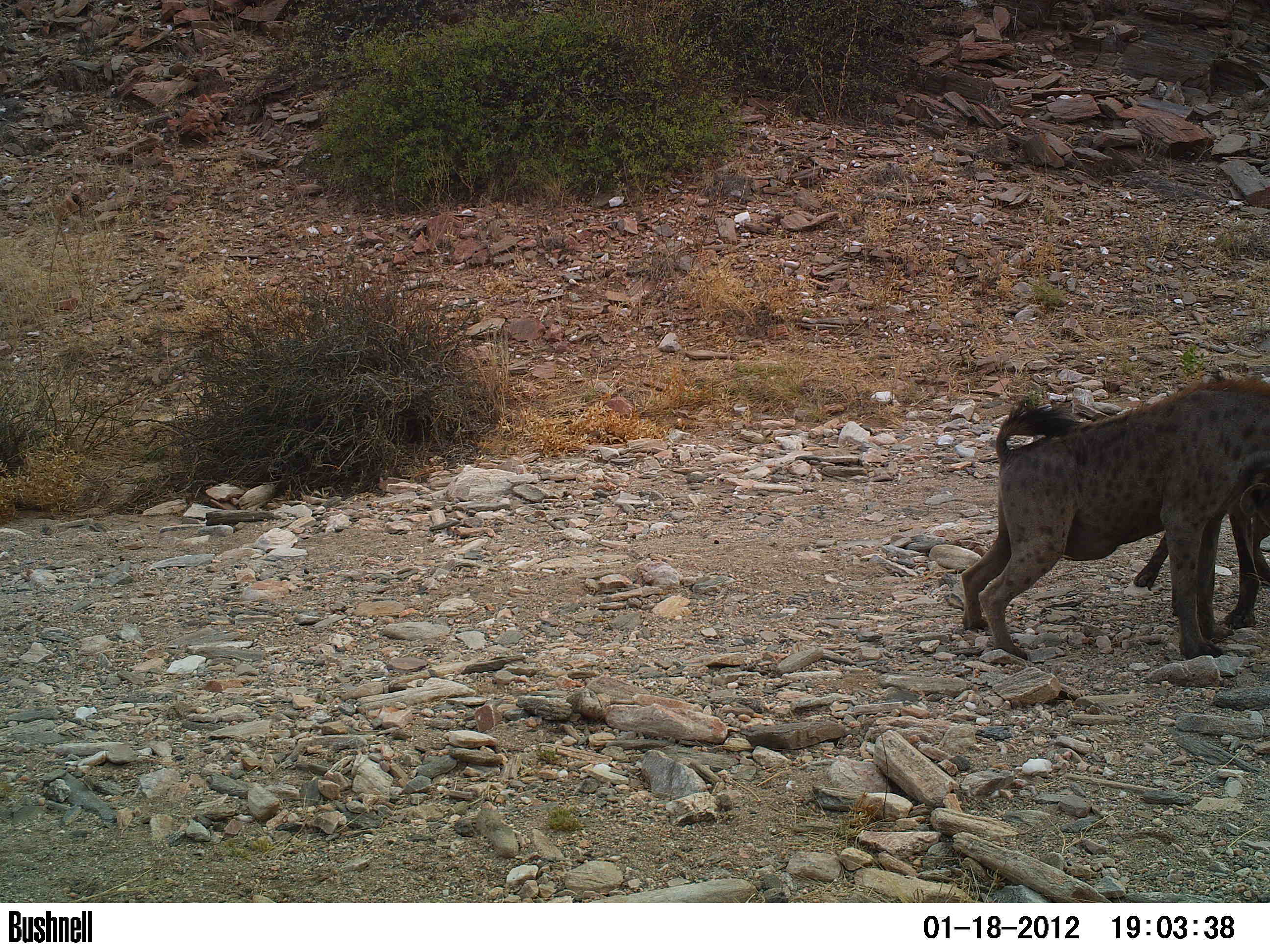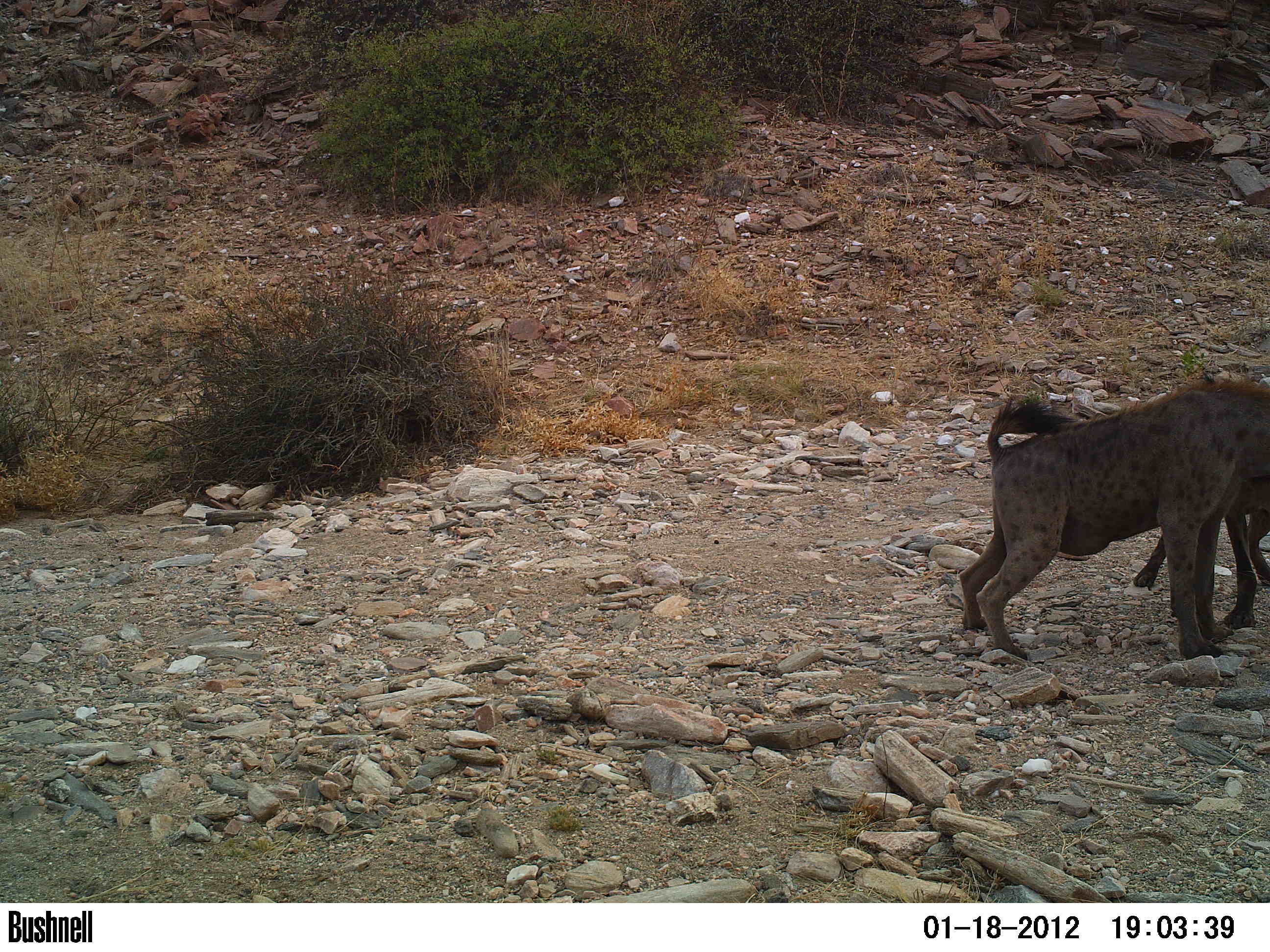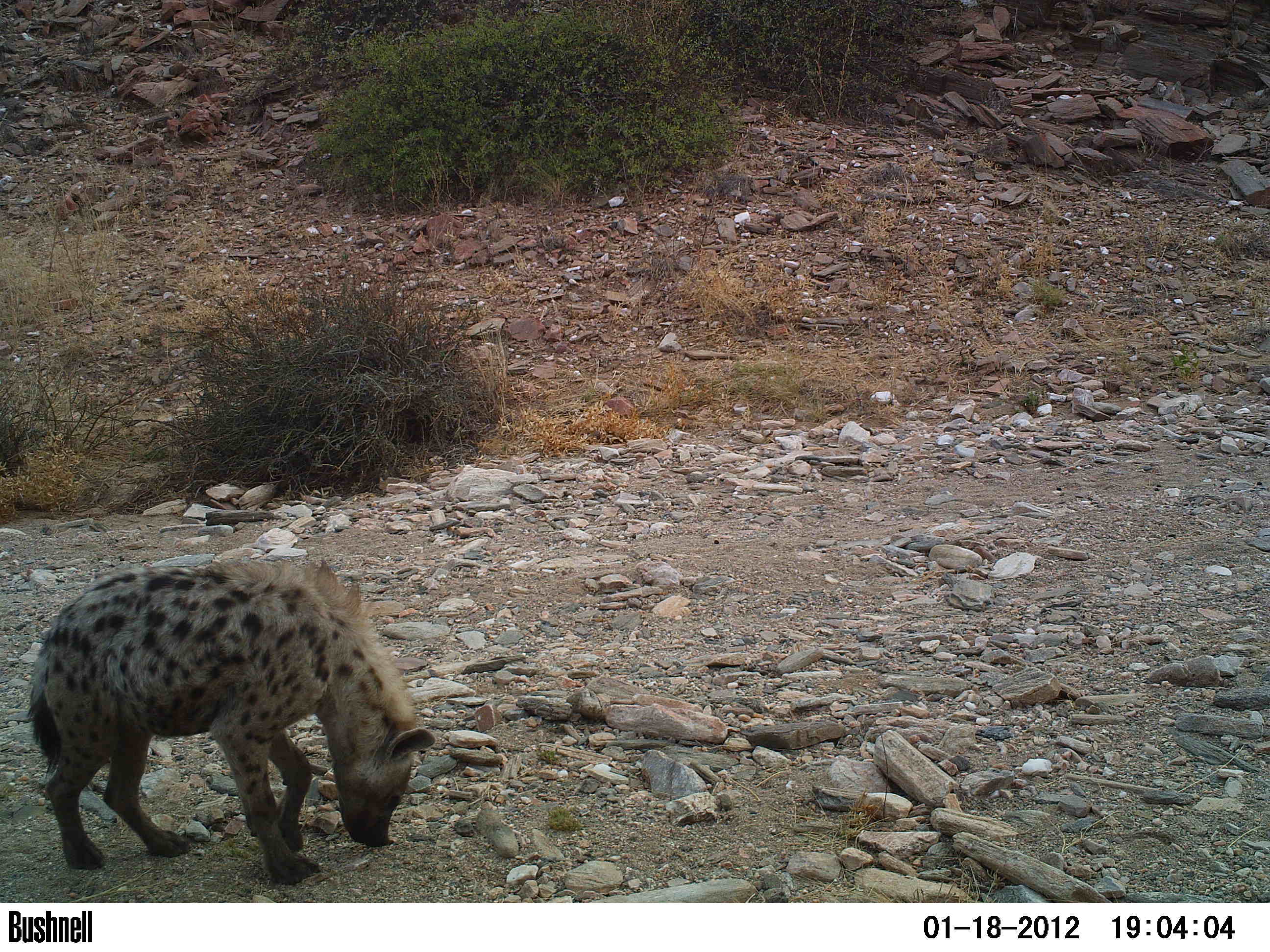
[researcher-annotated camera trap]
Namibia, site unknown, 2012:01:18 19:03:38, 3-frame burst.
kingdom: Animalia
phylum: Chordata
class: Mammalia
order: Carnivora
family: Hyaenidae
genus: Crocuta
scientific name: Crocuta crocuta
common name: spotted hyena